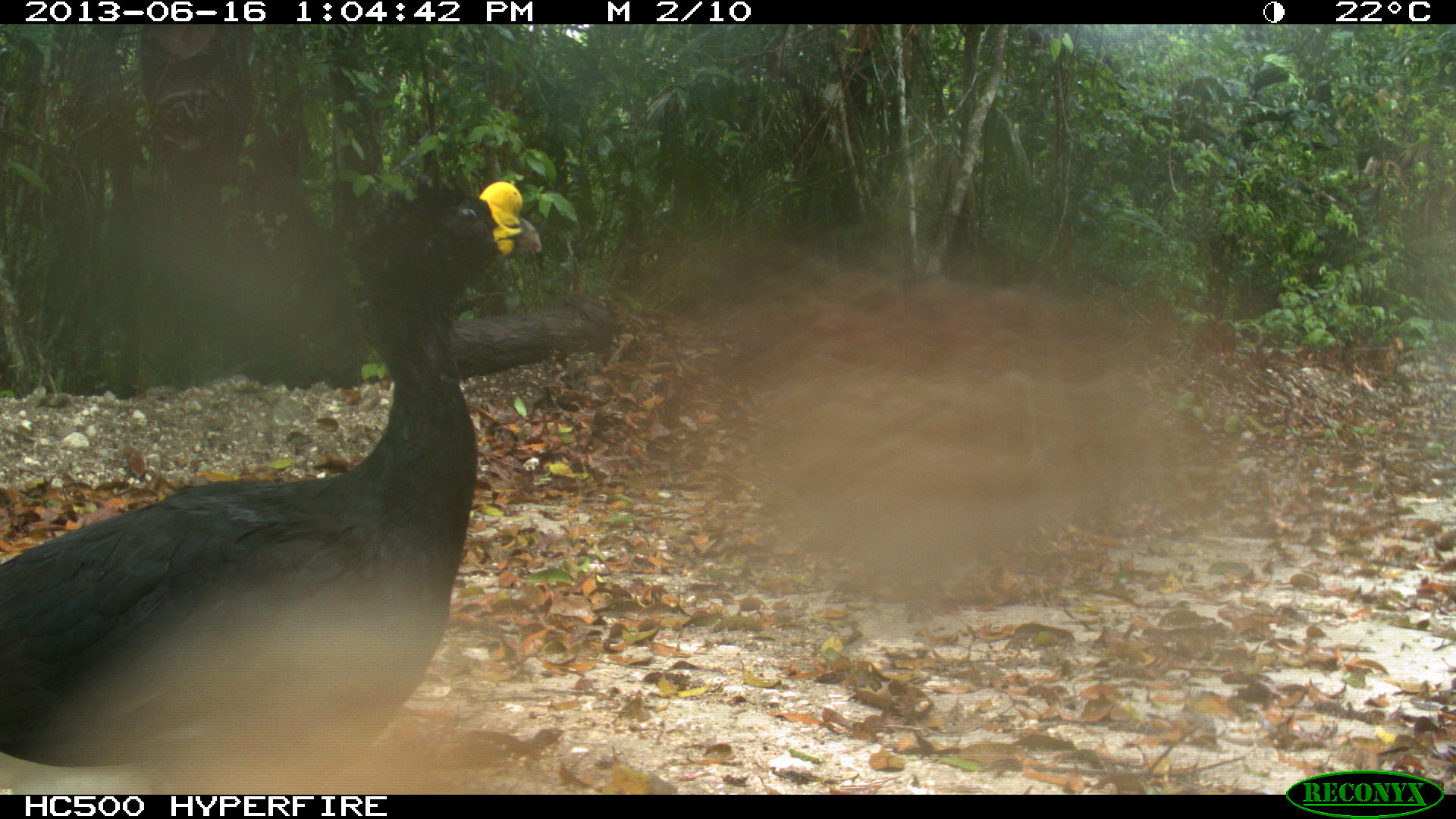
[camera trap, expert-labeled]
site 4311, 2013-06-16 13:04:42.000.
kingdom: Animalia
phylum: Chordata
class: Aves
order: Galliformes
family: Cracidae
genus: Crax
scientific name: Crax rubra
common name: great curassow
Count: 1.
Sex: male.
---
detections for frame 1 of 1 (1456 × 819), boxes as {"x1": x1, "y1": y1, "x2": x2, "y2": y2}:
crax rubra: {"x1": 0, "y1": 180, "x2": 543, "y2": 790}